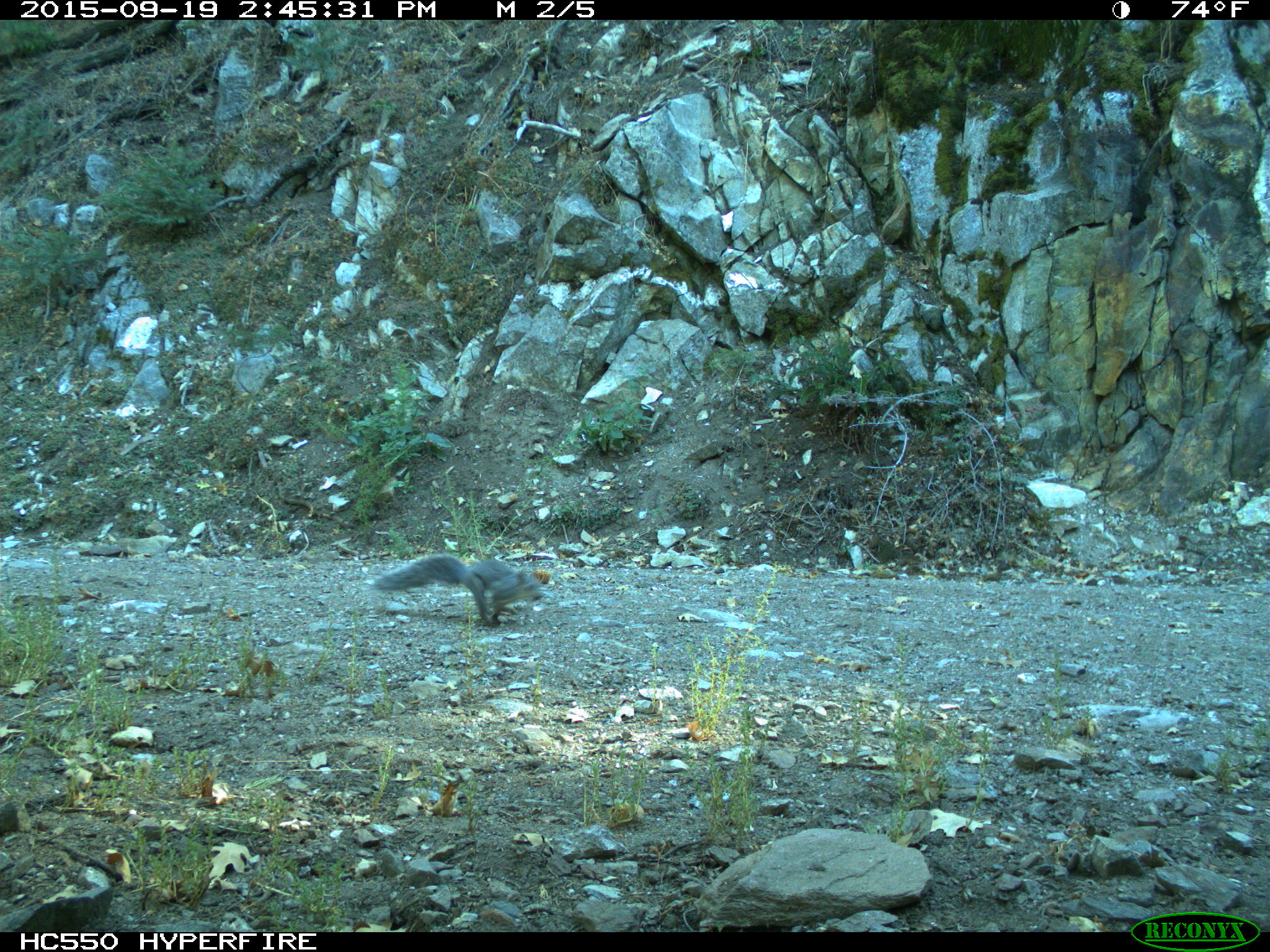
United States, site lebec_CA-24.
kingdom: Animalia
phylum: Chordata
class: Mammalia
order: Rodentia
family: Sciuridae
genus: Sciurus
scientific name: Sciurus carolinensis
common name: eastern gray squirrel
Sciurus carolinensis (eastern gray squirrel).